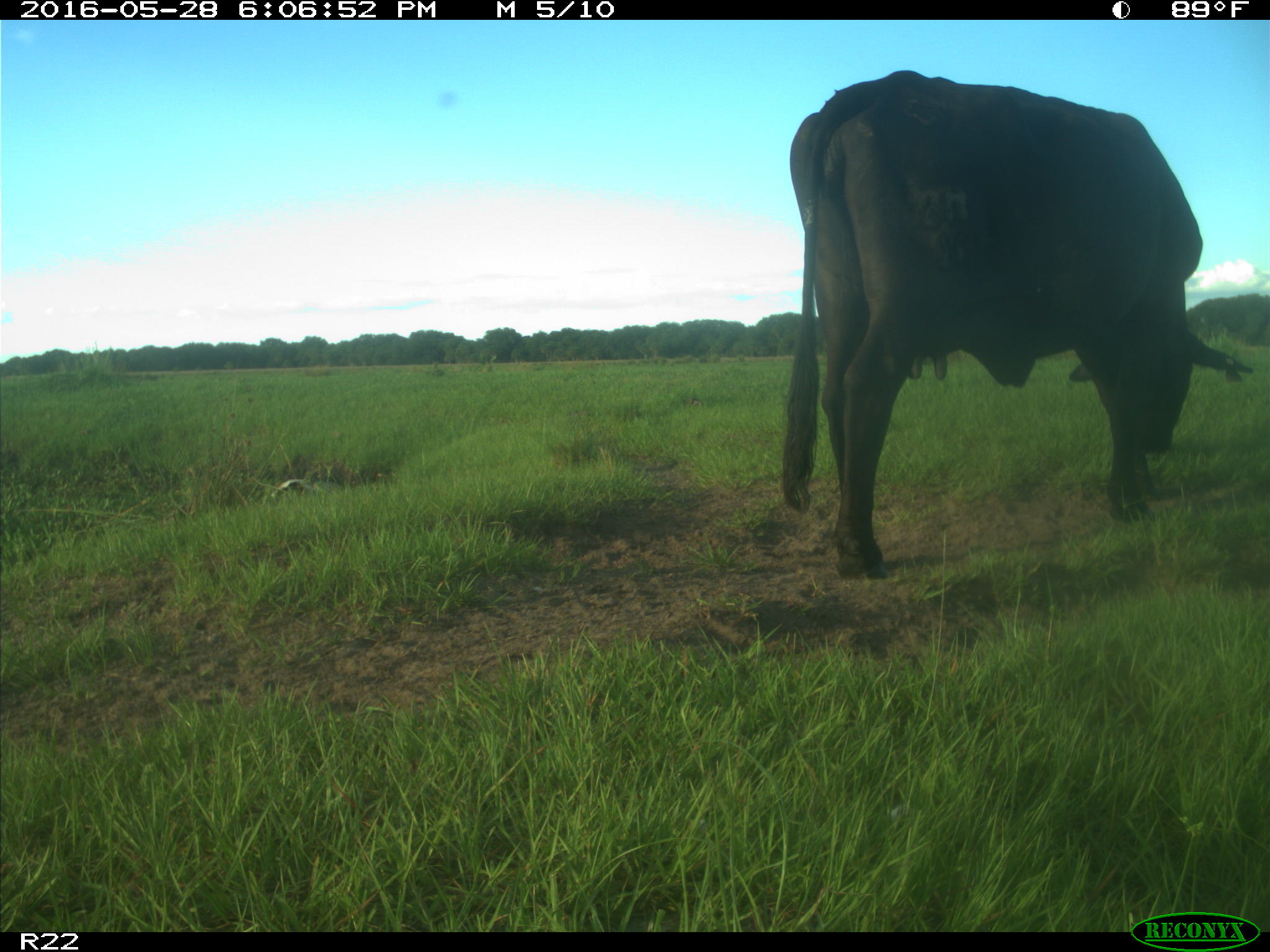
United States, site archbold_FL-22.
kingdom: Animalia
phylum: Chordata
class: Mammalia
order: Artiodactyla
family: Bovidae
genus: Bos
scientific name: Bos taurus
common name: domestic cow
Bos taurus (domestic cow).